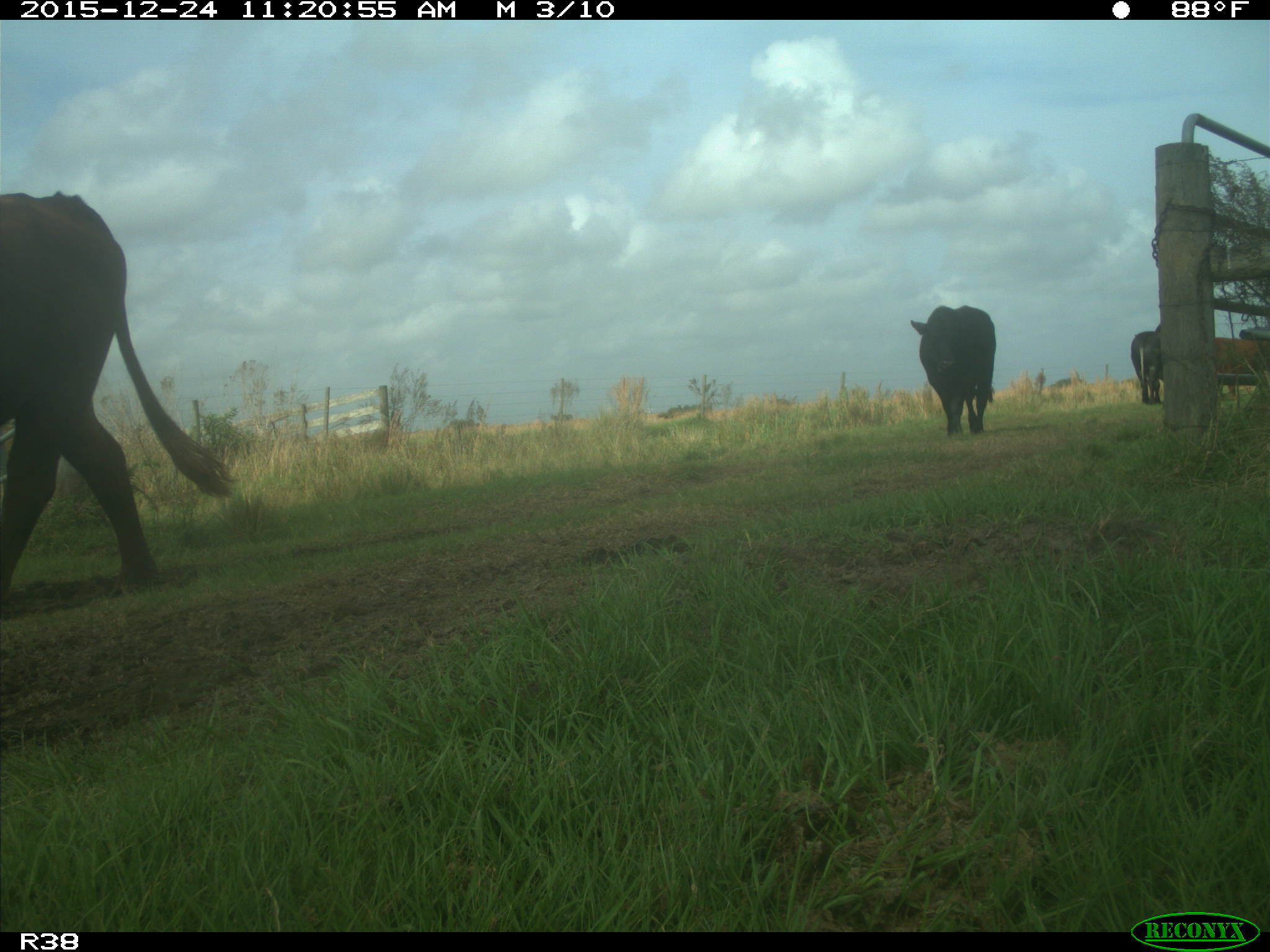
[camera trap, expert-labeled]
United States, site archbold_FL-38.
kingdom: Animalia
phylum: Chordata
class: Mammalia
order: Artiodactyla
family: Bovidae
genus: Bos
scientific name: Bos taurus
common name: domestic cow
Bos taurus (domestic cow).